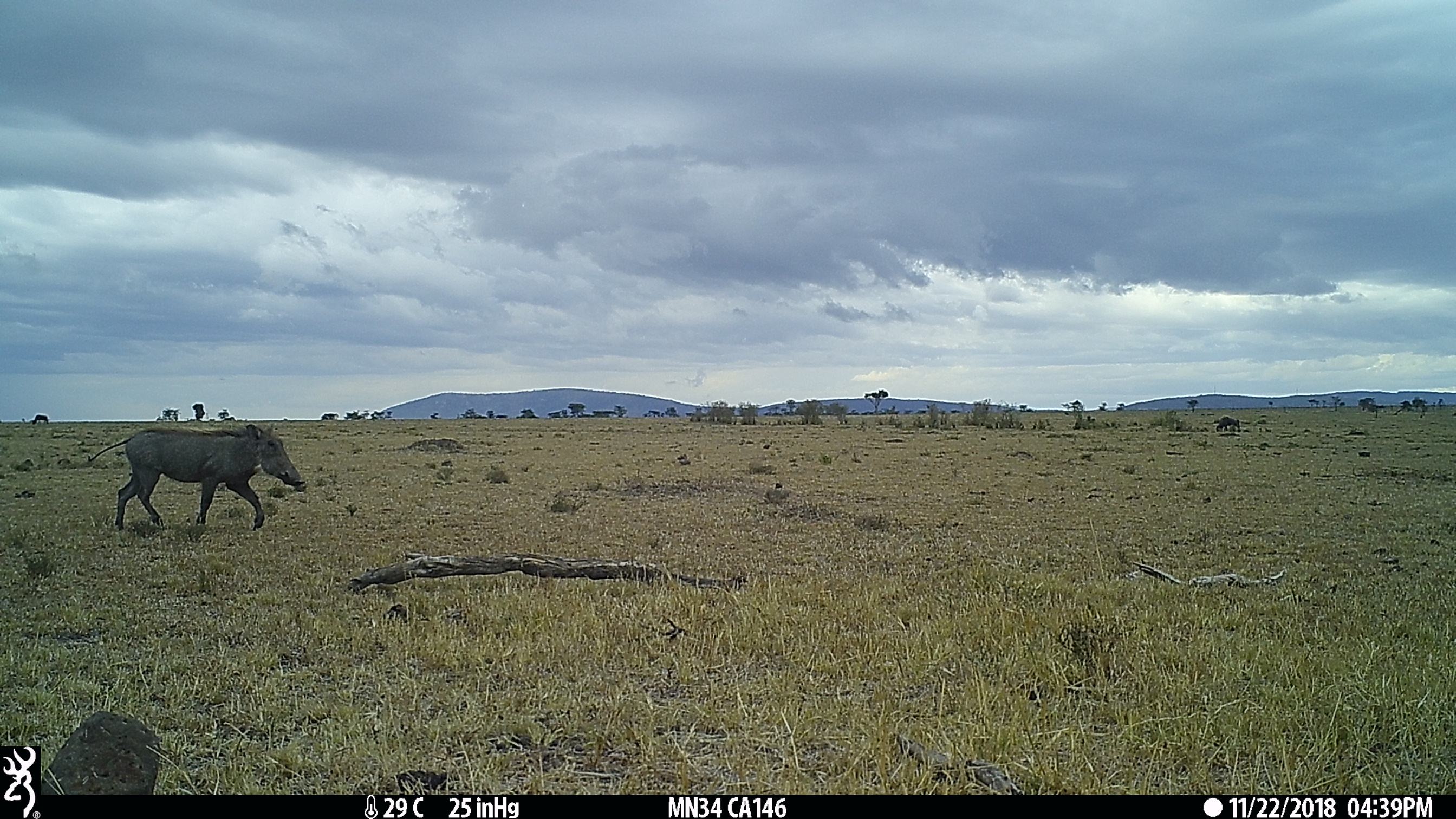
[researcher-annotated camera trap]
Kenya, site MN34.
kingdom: Animalia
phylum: Chordata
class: Mammalia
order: Artiodactyla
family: Suidae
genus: Phacochoerus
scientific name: Phacochoerus africanus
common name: common warthog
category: warthog